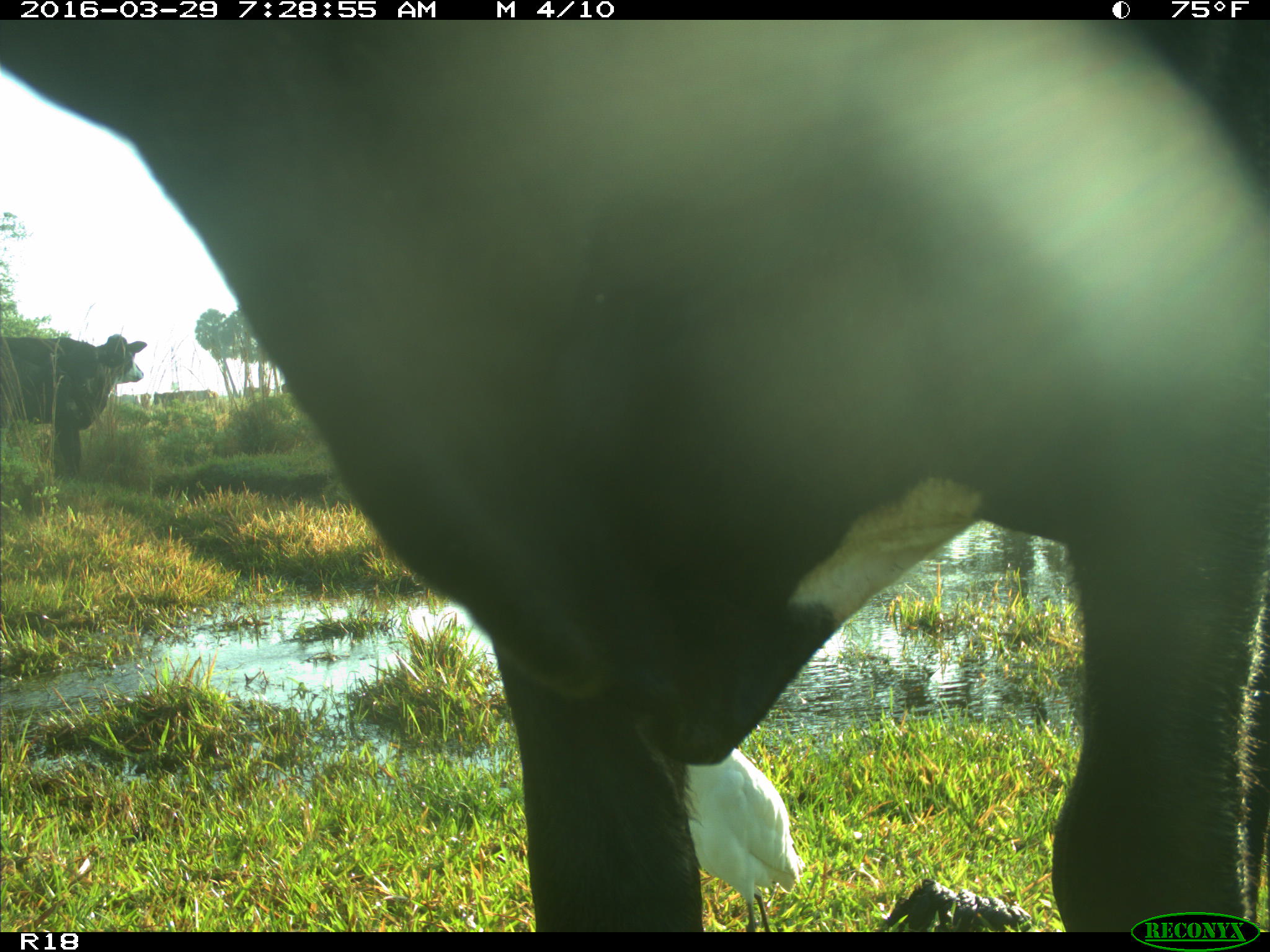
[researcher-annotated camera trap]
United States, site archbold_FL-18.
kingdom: Animalia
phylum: Chordata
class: Mammalia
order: Artiodactyla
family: Bovidae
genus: Bos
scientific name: Bos taurus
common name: domestic cow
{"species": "Bos taurus (domestic cow)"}